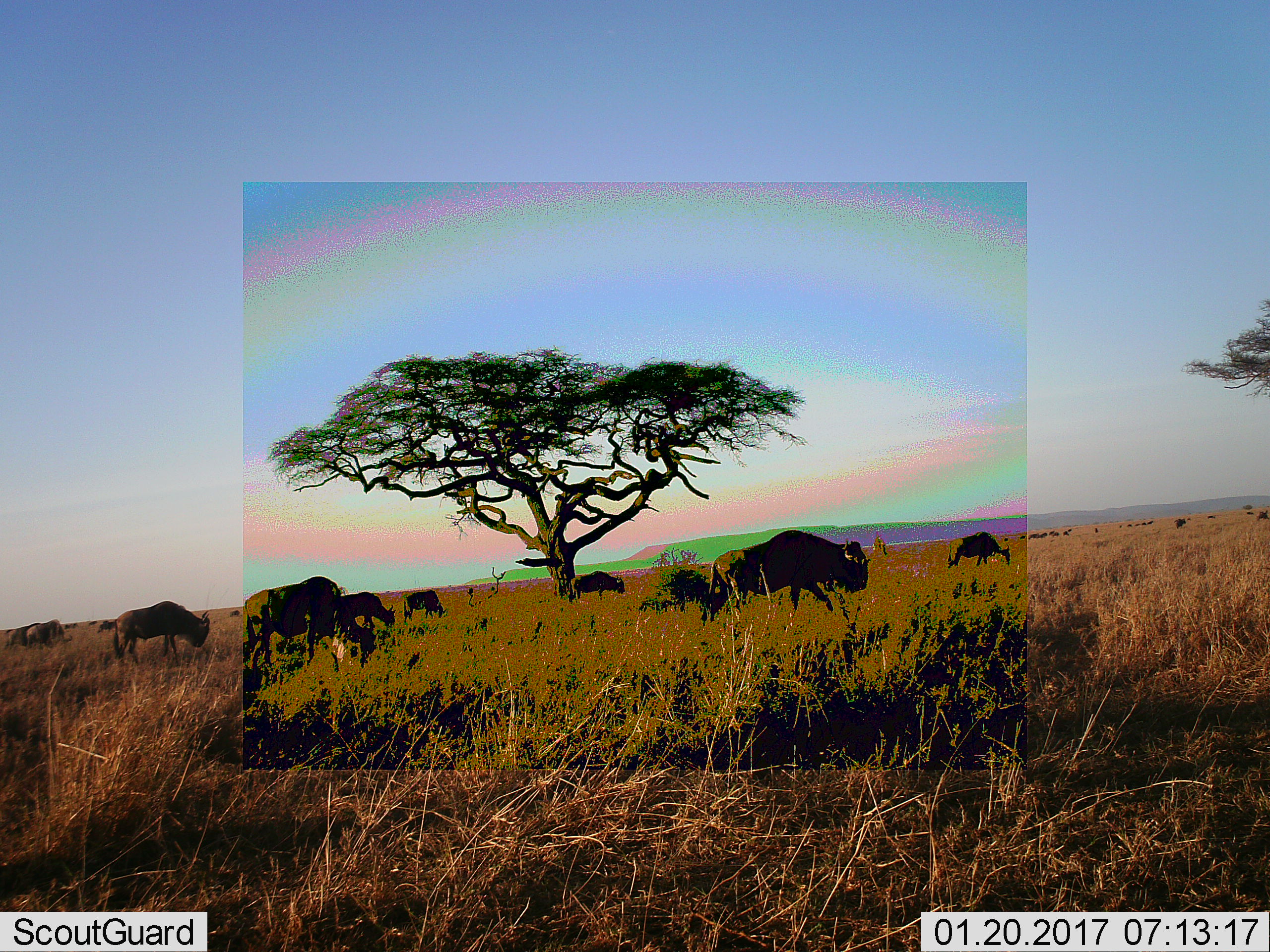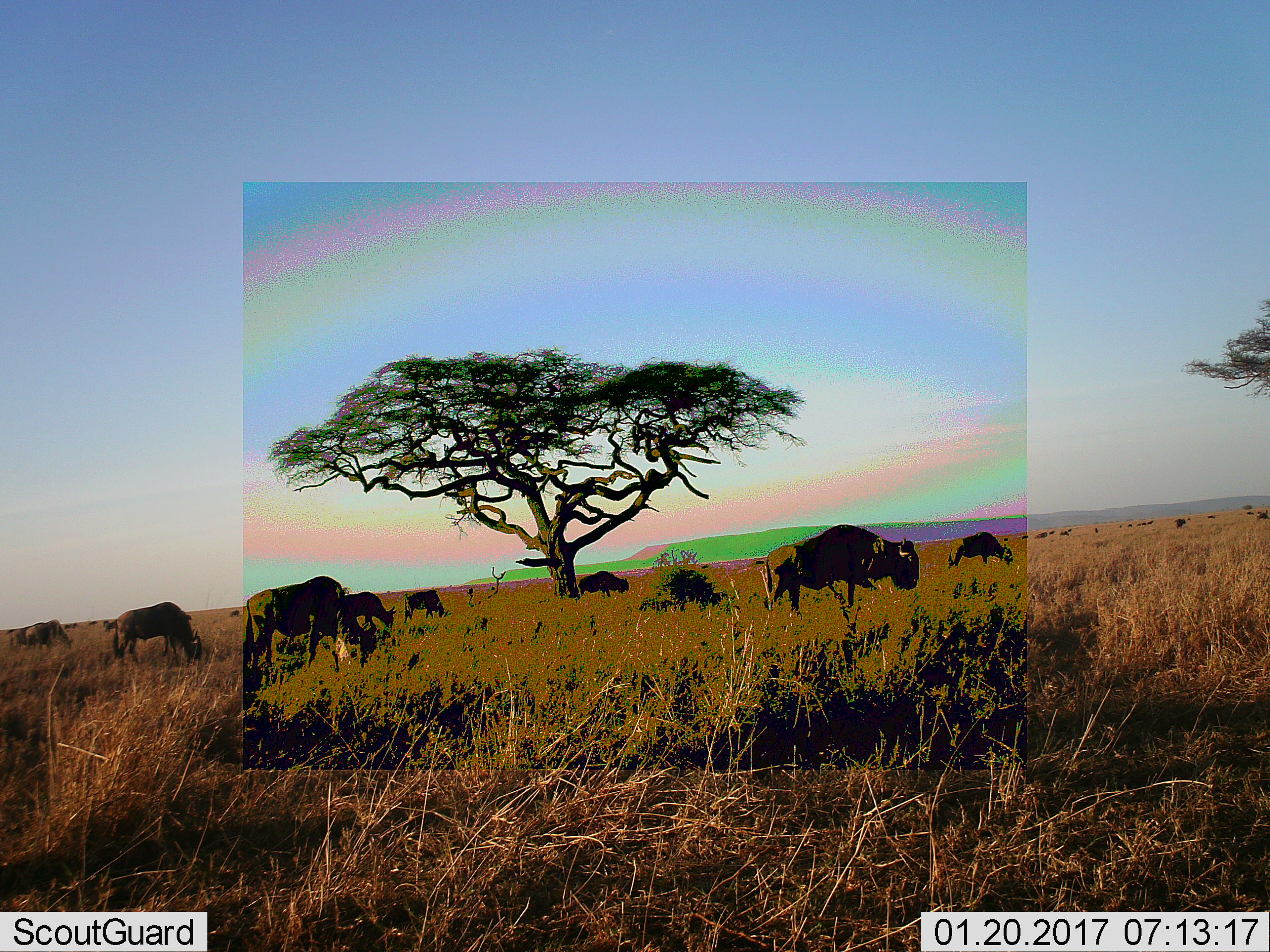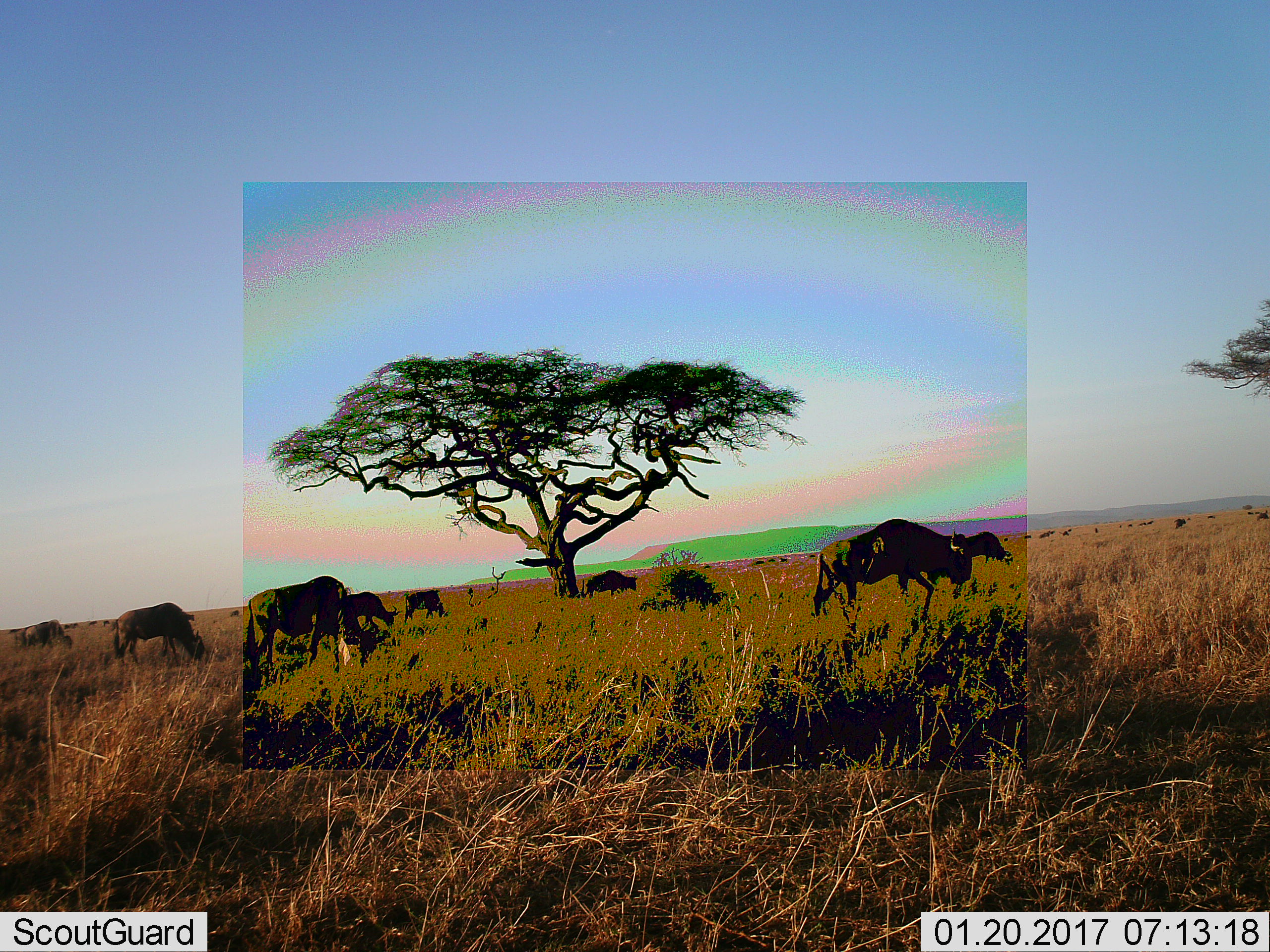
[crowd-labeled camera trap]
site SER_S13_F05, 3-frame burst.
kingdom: Animalia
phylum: Chordata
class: Mammalia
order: Artiodactyla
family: Bovidae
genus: Connochaetes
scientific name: Connochaetes taurinus taurinus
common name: blue wildebeest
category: wildebeestblue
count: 11-50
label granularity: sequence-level